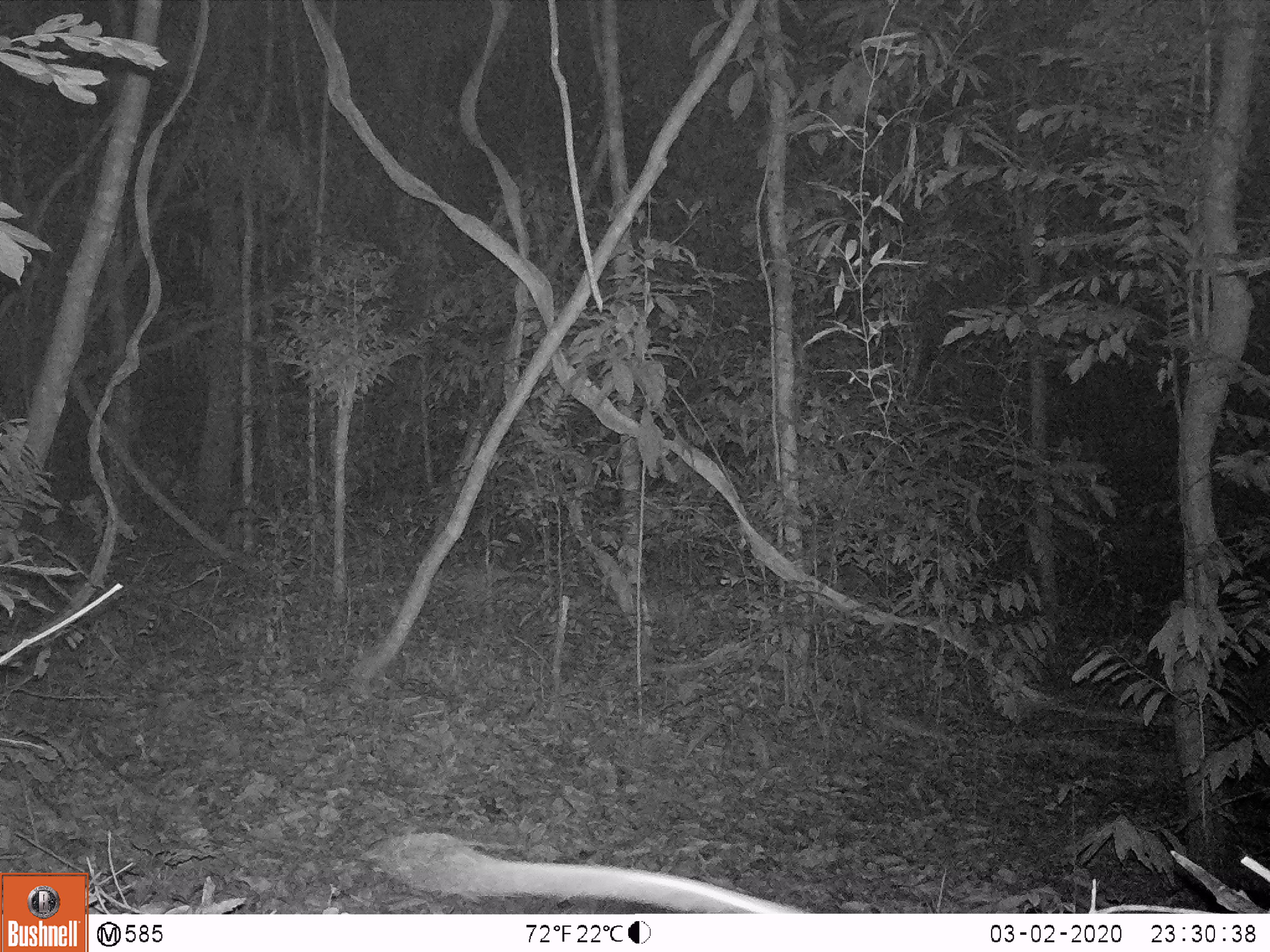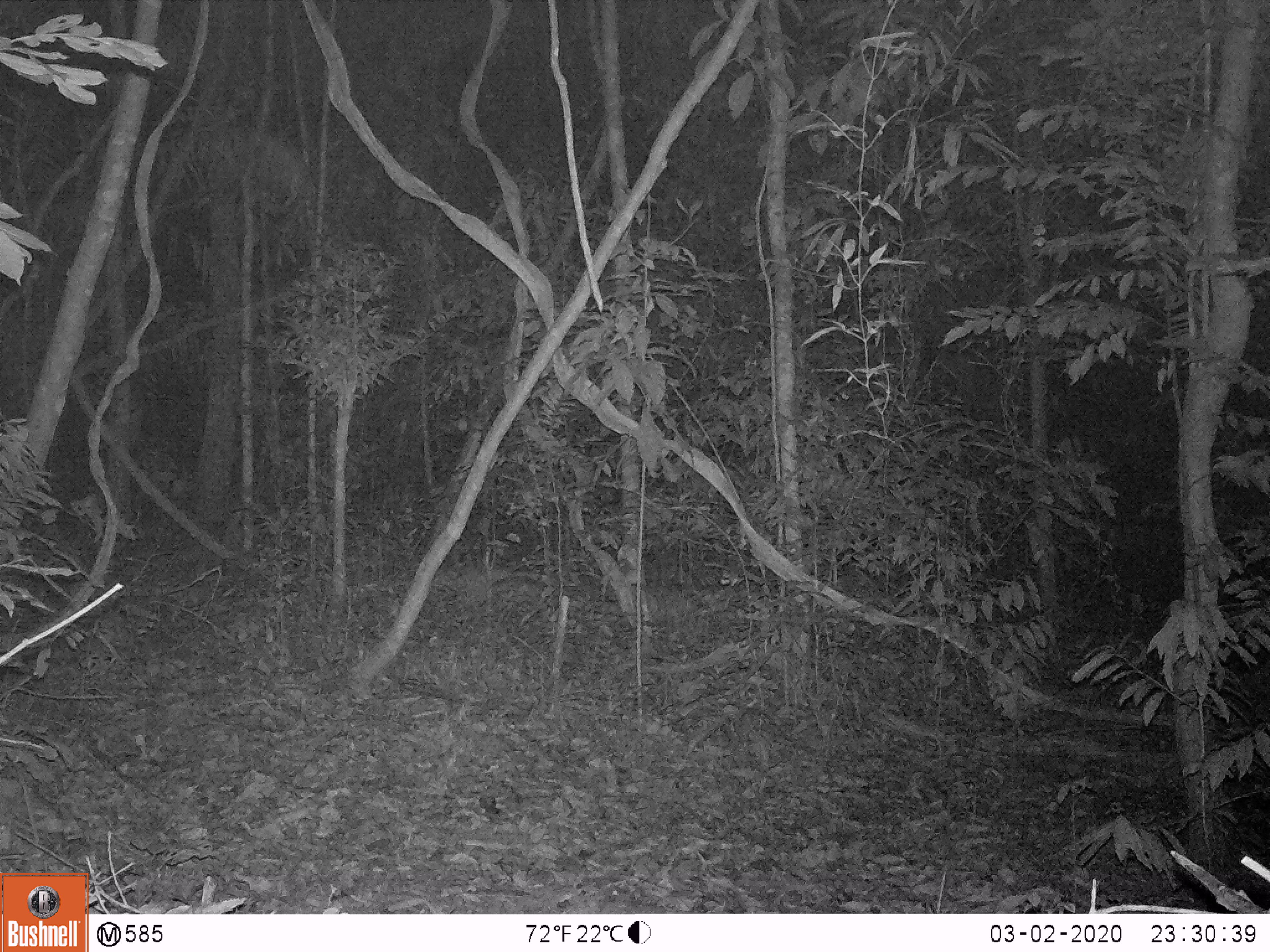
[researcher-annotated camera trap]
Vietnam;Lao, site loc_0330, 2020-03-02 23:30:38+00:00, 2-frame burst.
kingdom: Animalia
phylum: Chordata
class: Mammalia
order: Rodentia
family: Muridae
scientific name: Muridae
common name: old-world mice and rats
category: unidentified murid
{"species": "unidentified murid (old-world mice and rats) (Muridae)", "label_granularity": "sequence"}